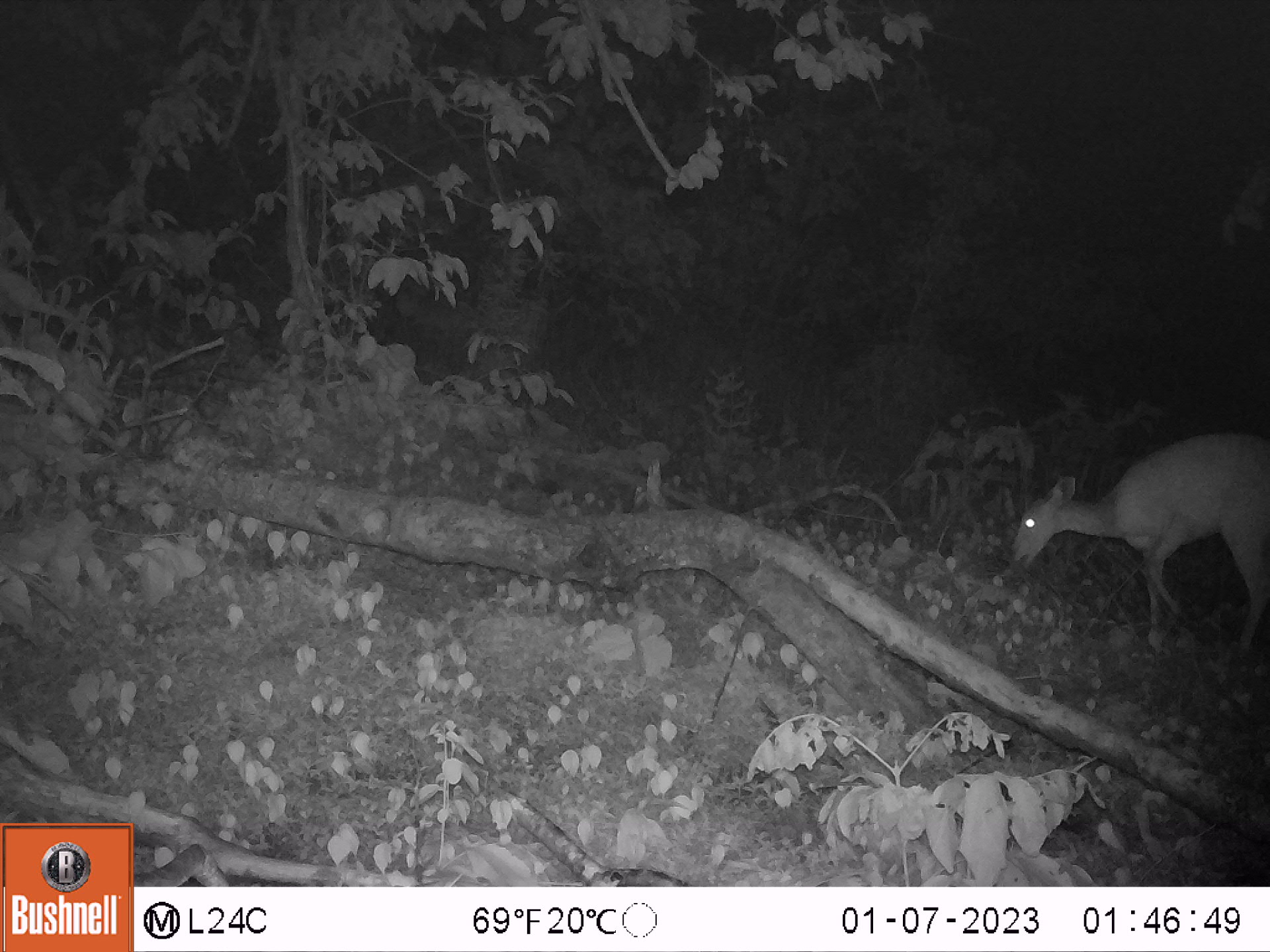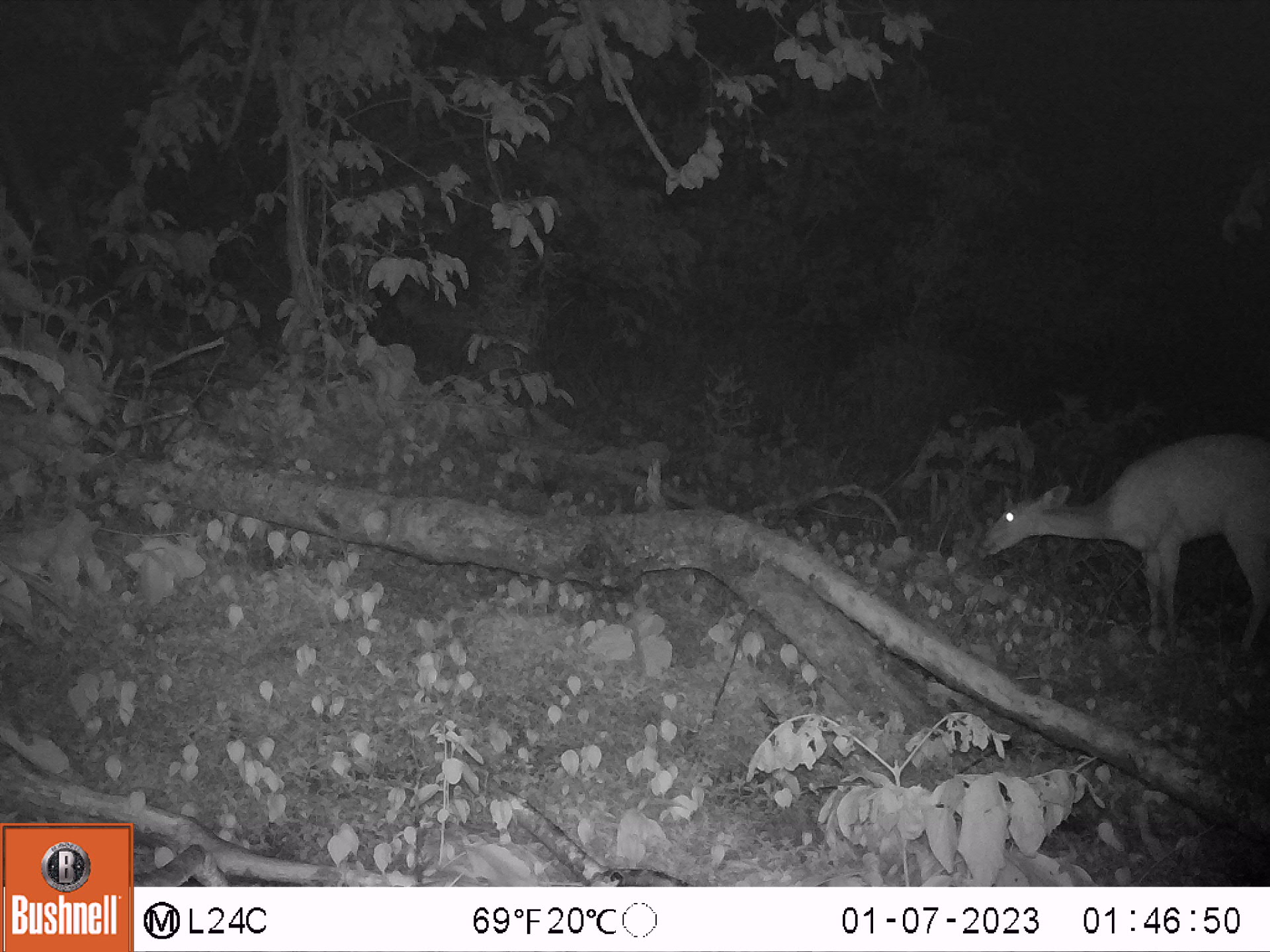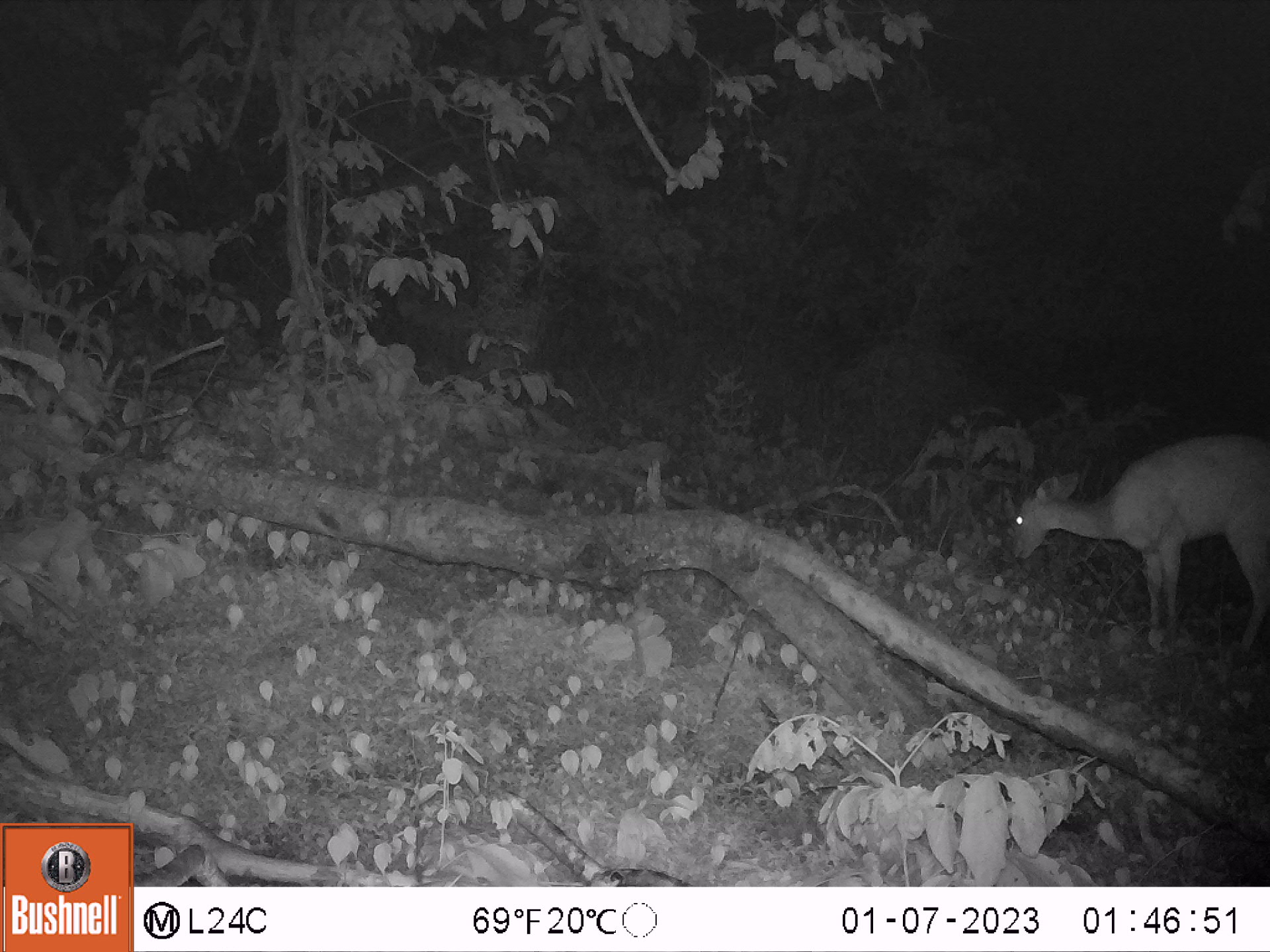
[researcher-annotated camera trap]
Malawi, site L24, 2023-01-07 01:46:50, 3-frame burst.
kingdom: Animalia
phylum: Chordata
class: Mammalia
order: Artiodactyla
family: Bovidae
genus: Tragelaphus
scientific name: Tragelaphus sylvaticus sylvaticus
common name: cape bushbuck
Cape bushbuck (Tragelaphus sylvaticus sylvaticus), count 1.